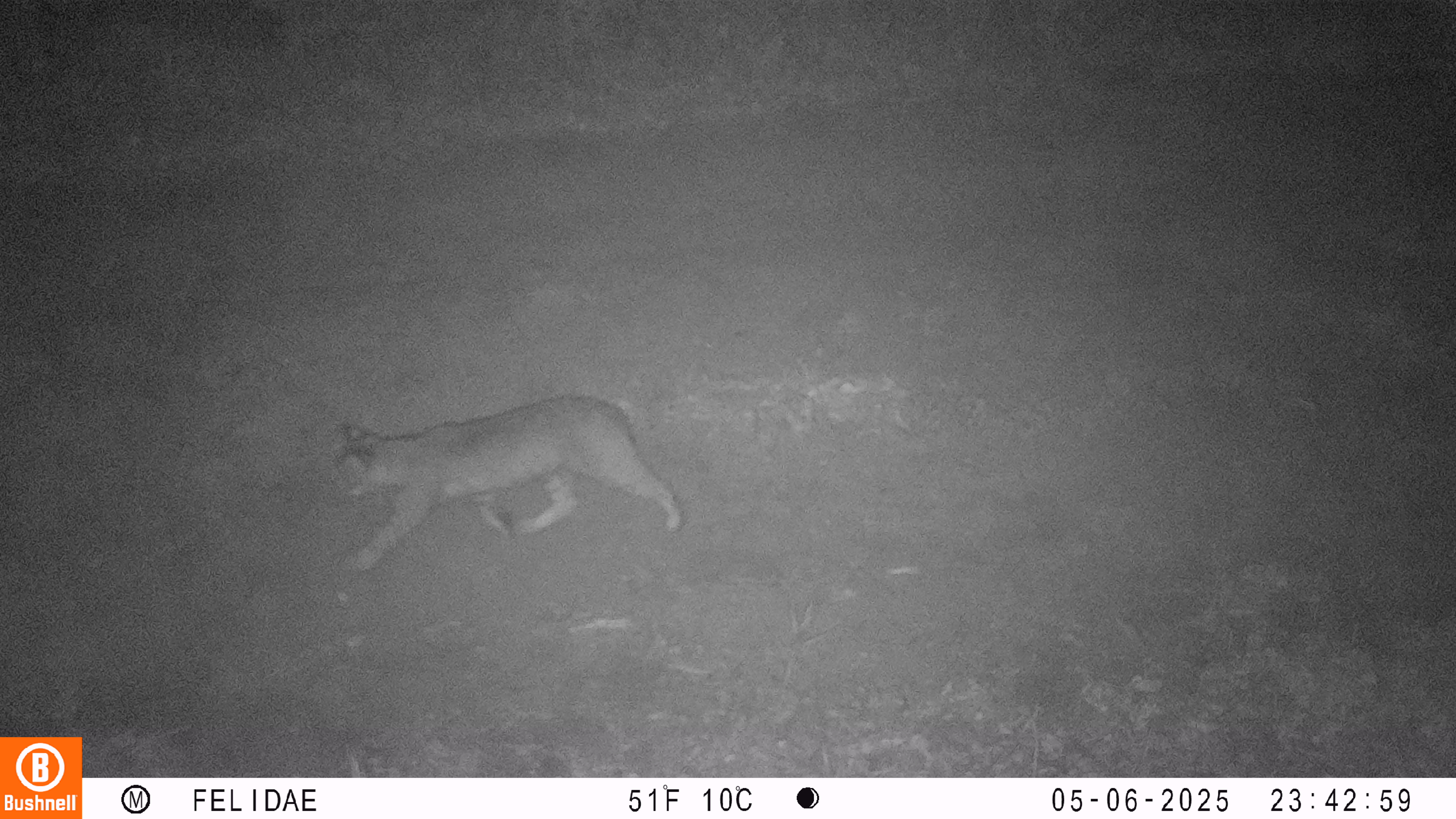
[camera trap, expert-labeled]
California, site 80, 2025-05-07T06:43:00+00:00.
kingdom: Animalia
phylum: Chordata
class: Mammalia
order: Carnivora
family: Felidae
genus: Lynx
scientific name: Lynx rufus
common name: bobcat